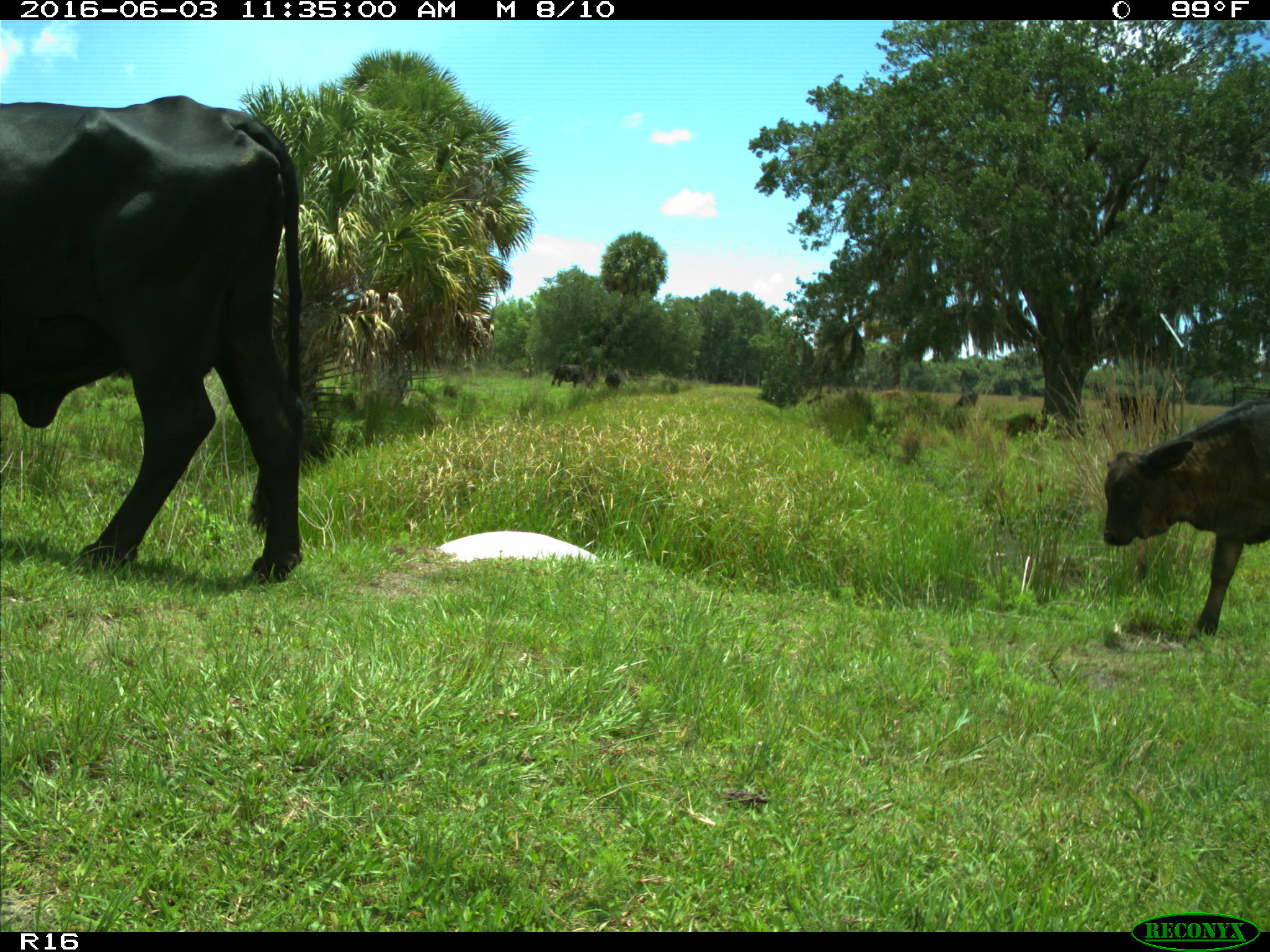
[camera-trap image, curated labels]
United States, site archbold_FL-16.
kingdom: Animalia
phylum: Chordata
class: Mammalia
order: Artiodactyla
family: Bovidae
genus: Bos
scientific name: Bos taurus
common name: domestic cow